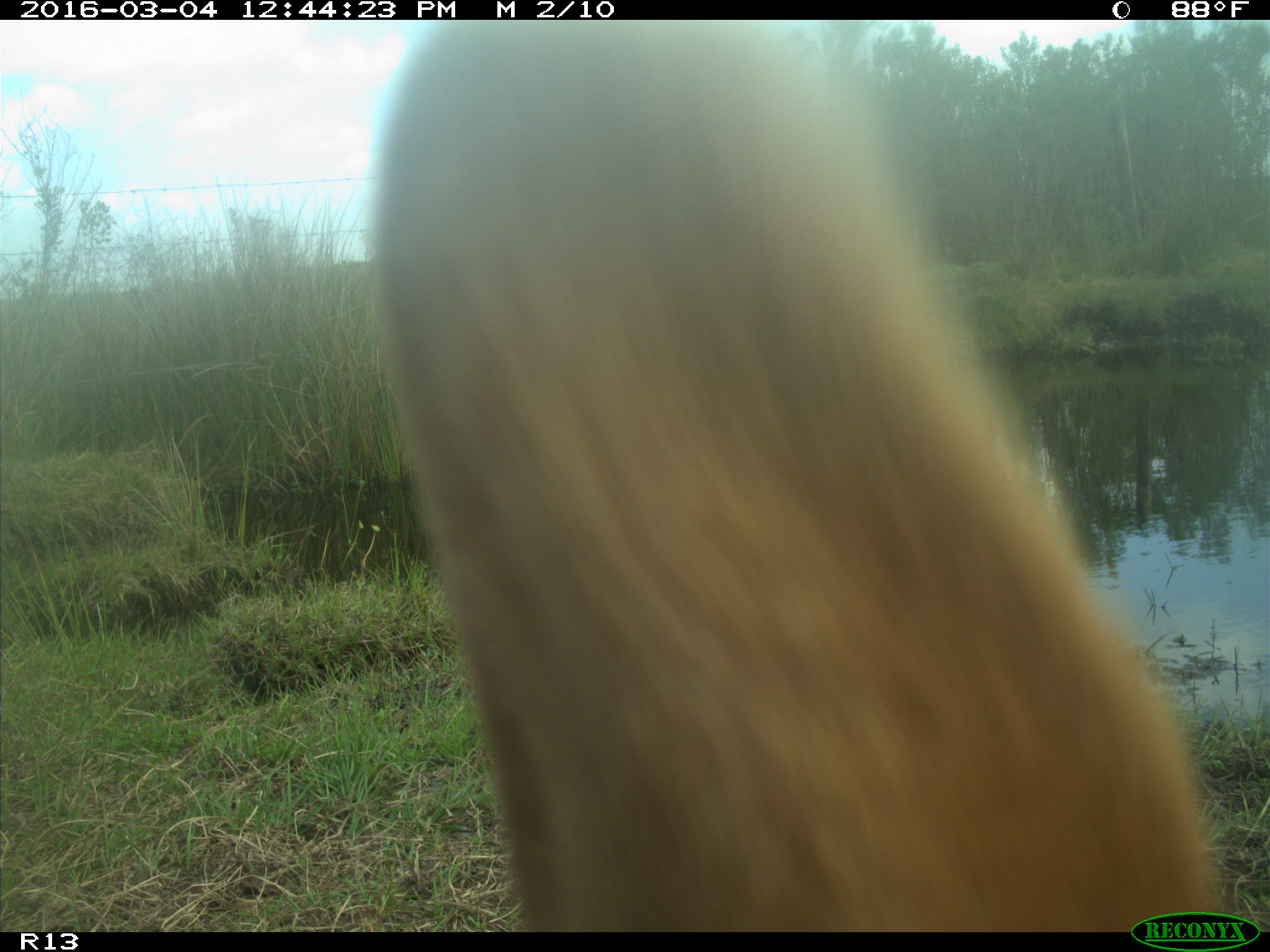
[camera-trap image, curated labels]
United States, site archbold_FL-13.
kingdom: Animalia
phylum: Chordata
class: Mammalia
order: Artiodactyla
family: Bovidae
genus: Bos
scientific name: Bos taurus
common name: domestic cow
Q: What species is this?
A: Bos taurus (domestic cow).